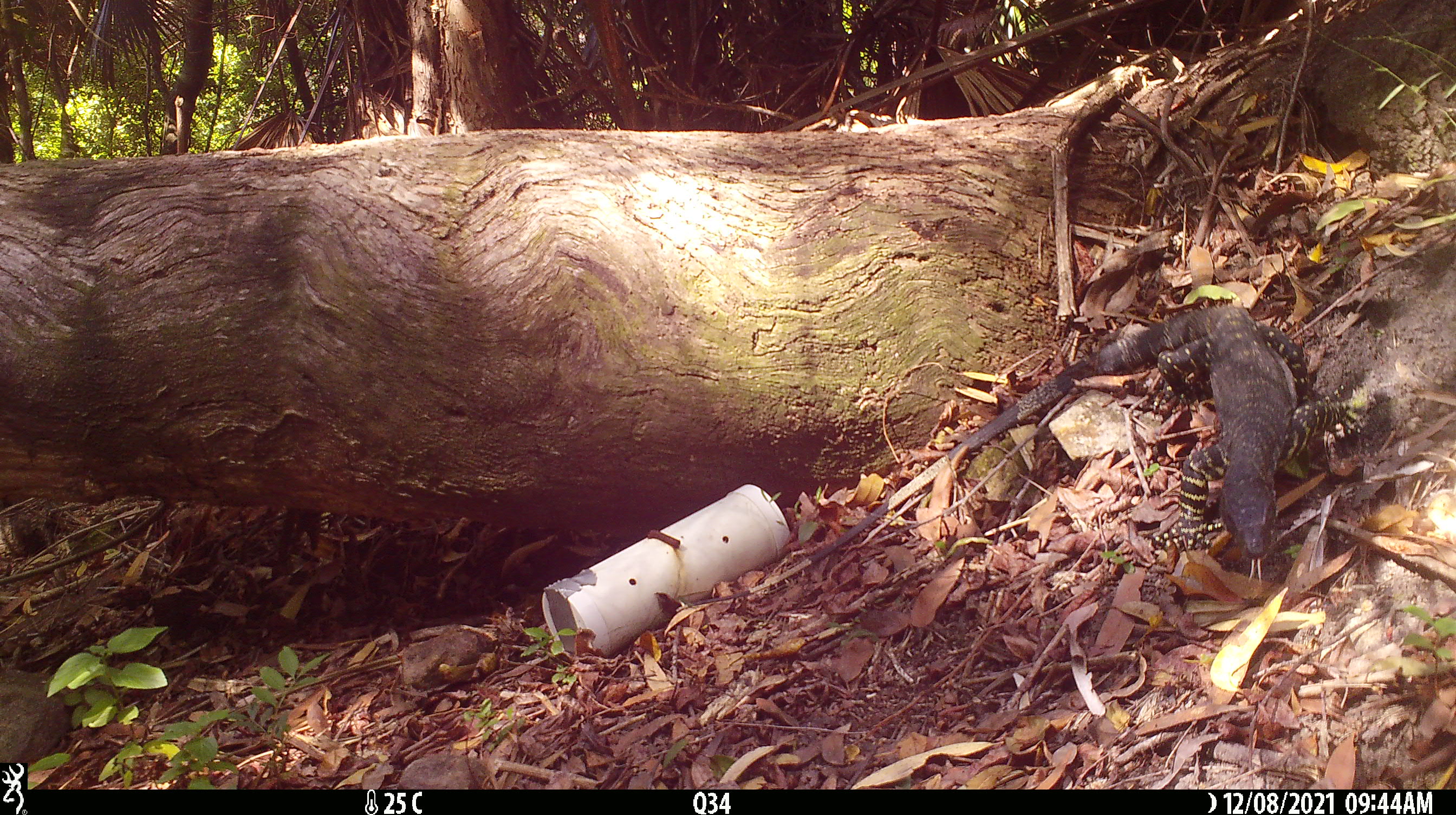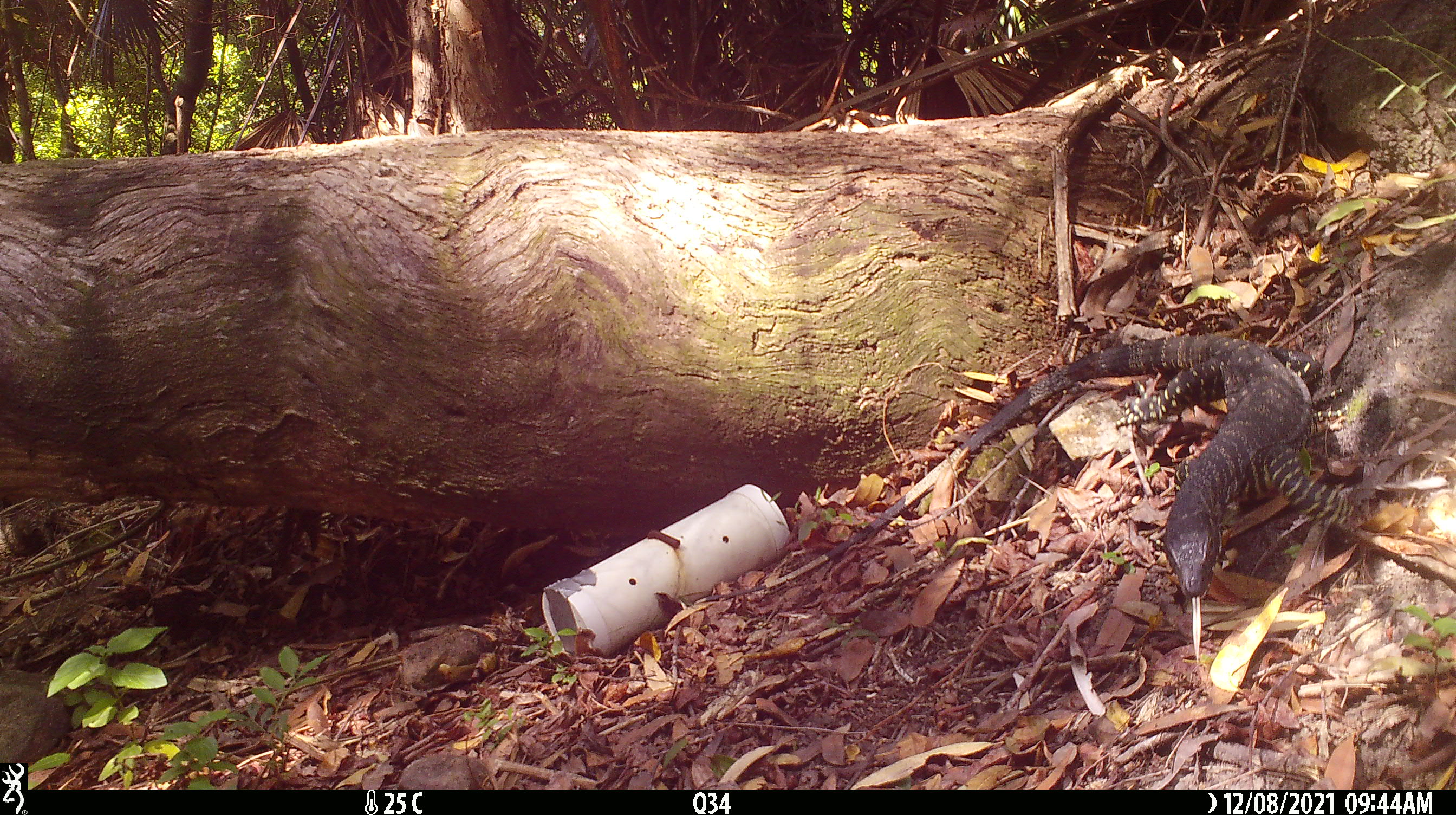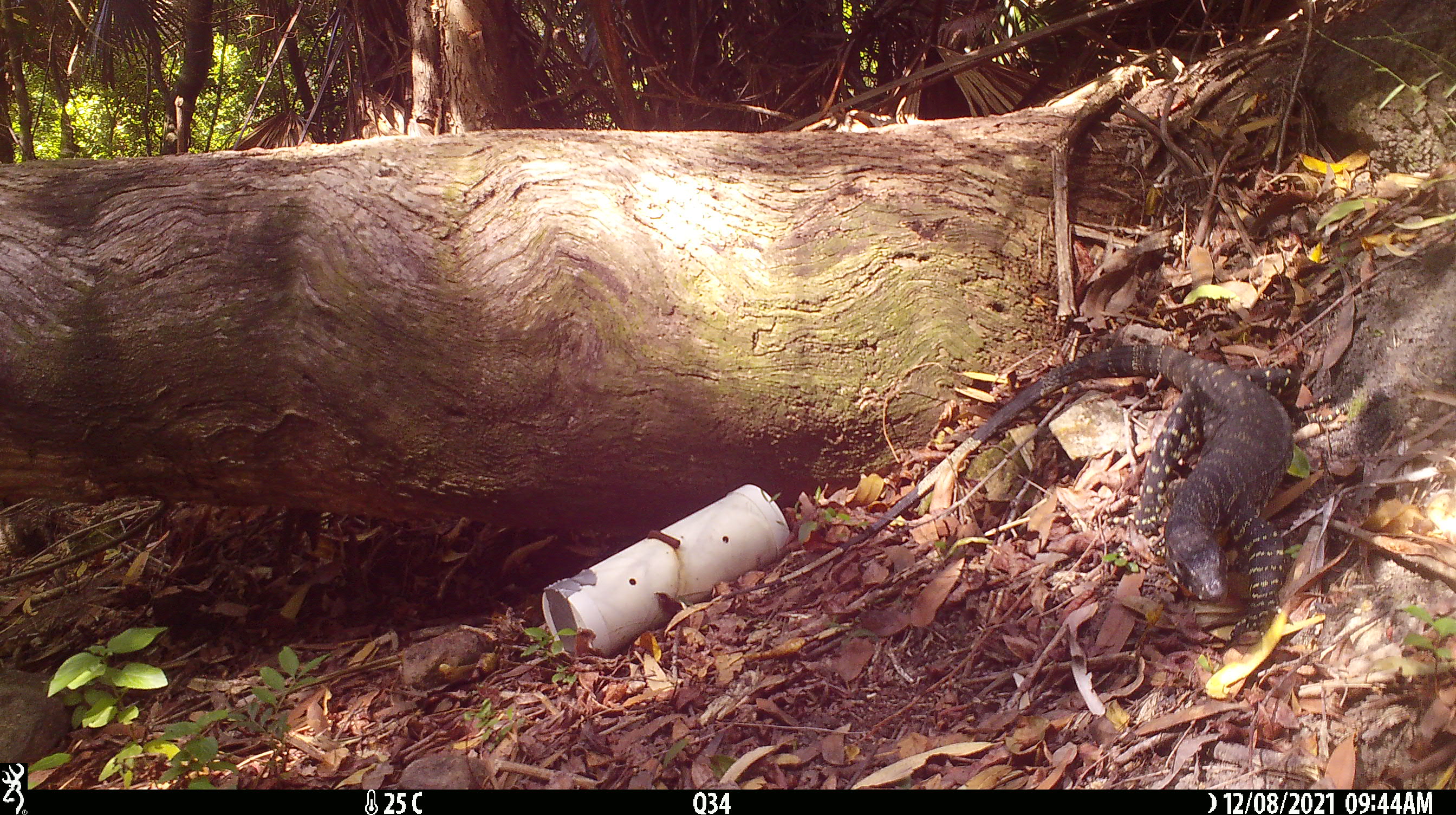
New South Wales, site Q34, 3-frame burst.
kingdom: Animalia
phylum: Chordata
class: Reptilia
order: Squamata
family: Varanidae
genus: Varanus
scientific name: Varanus varius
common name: lace monitor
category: goanna